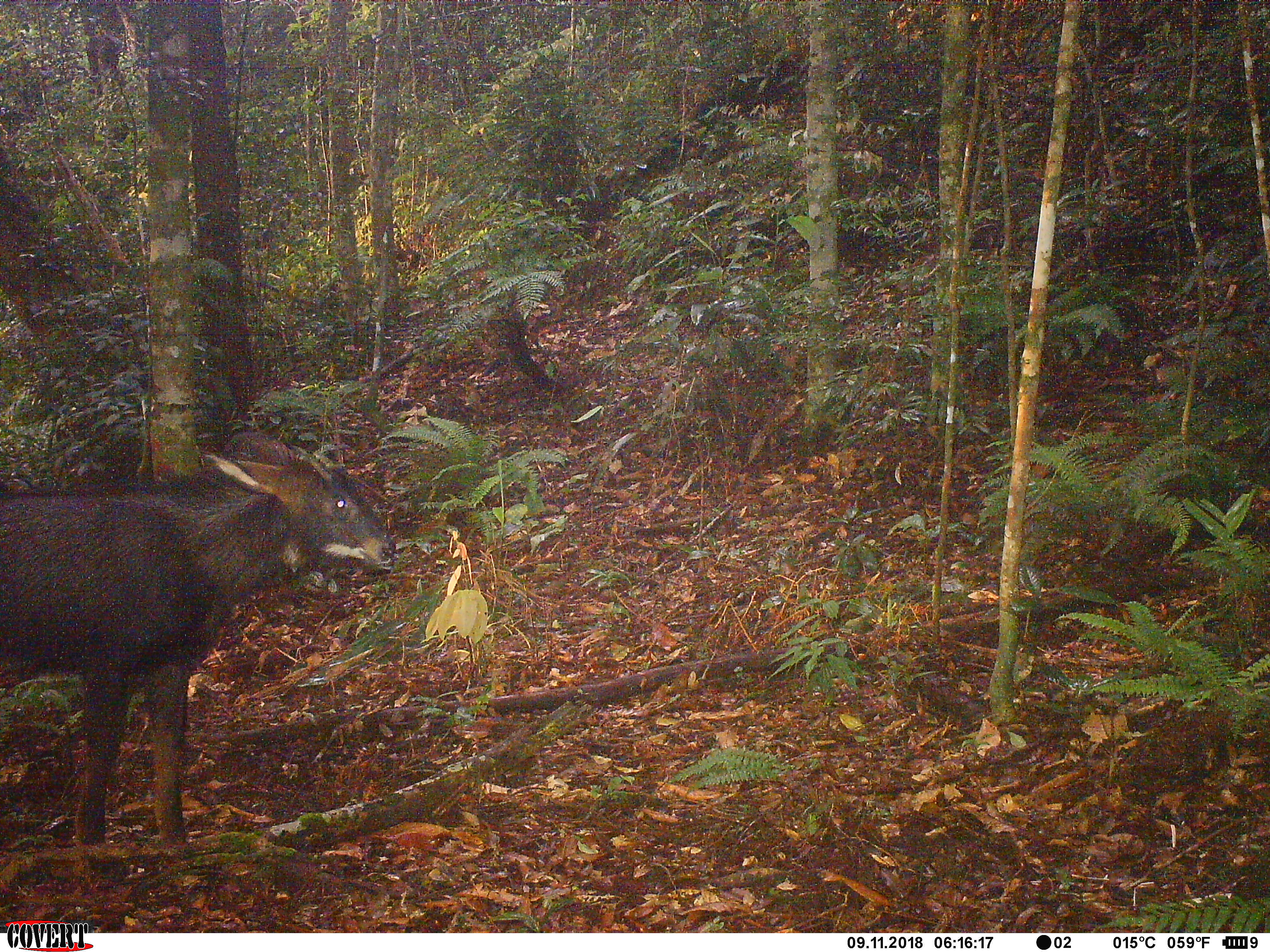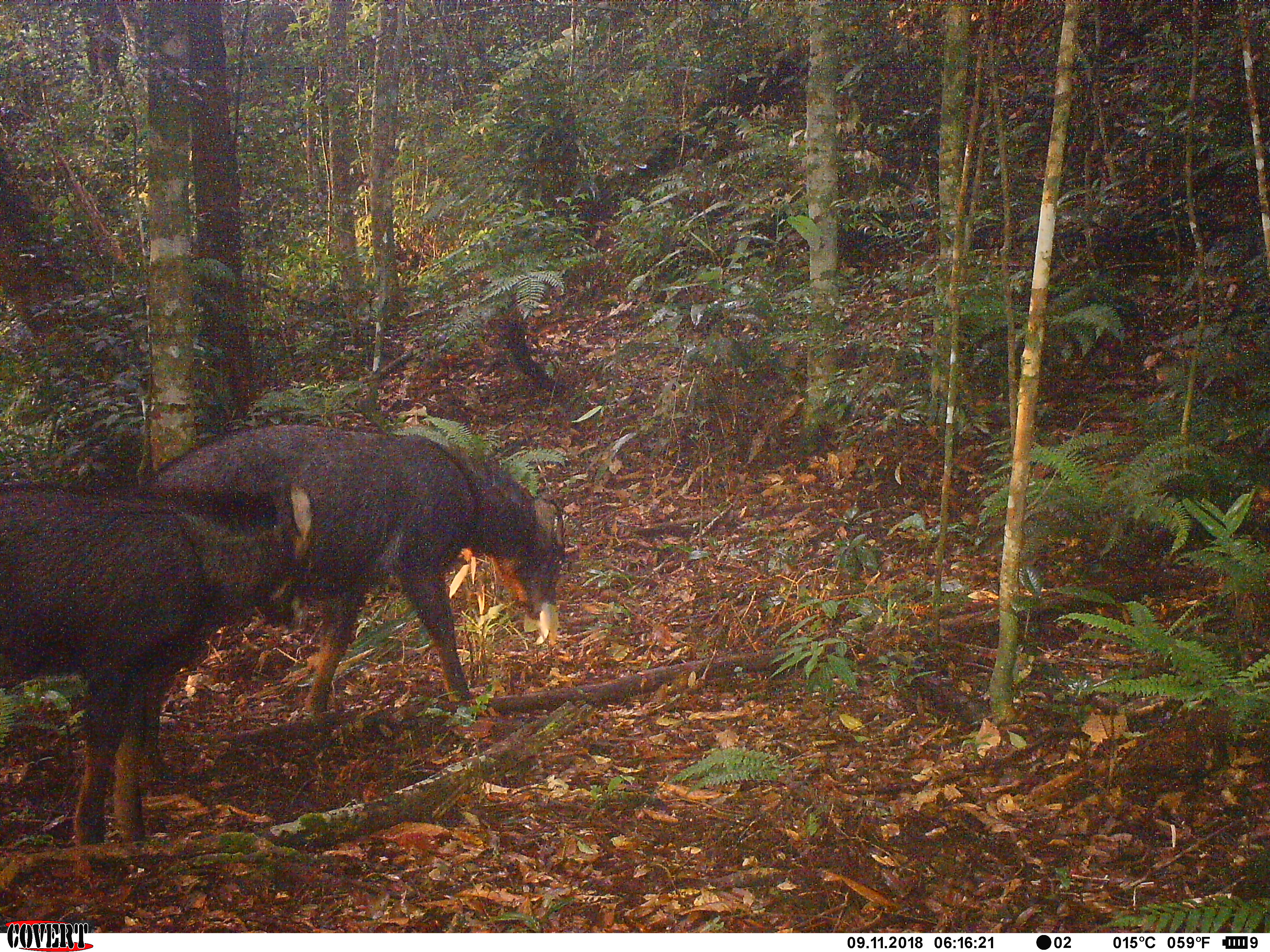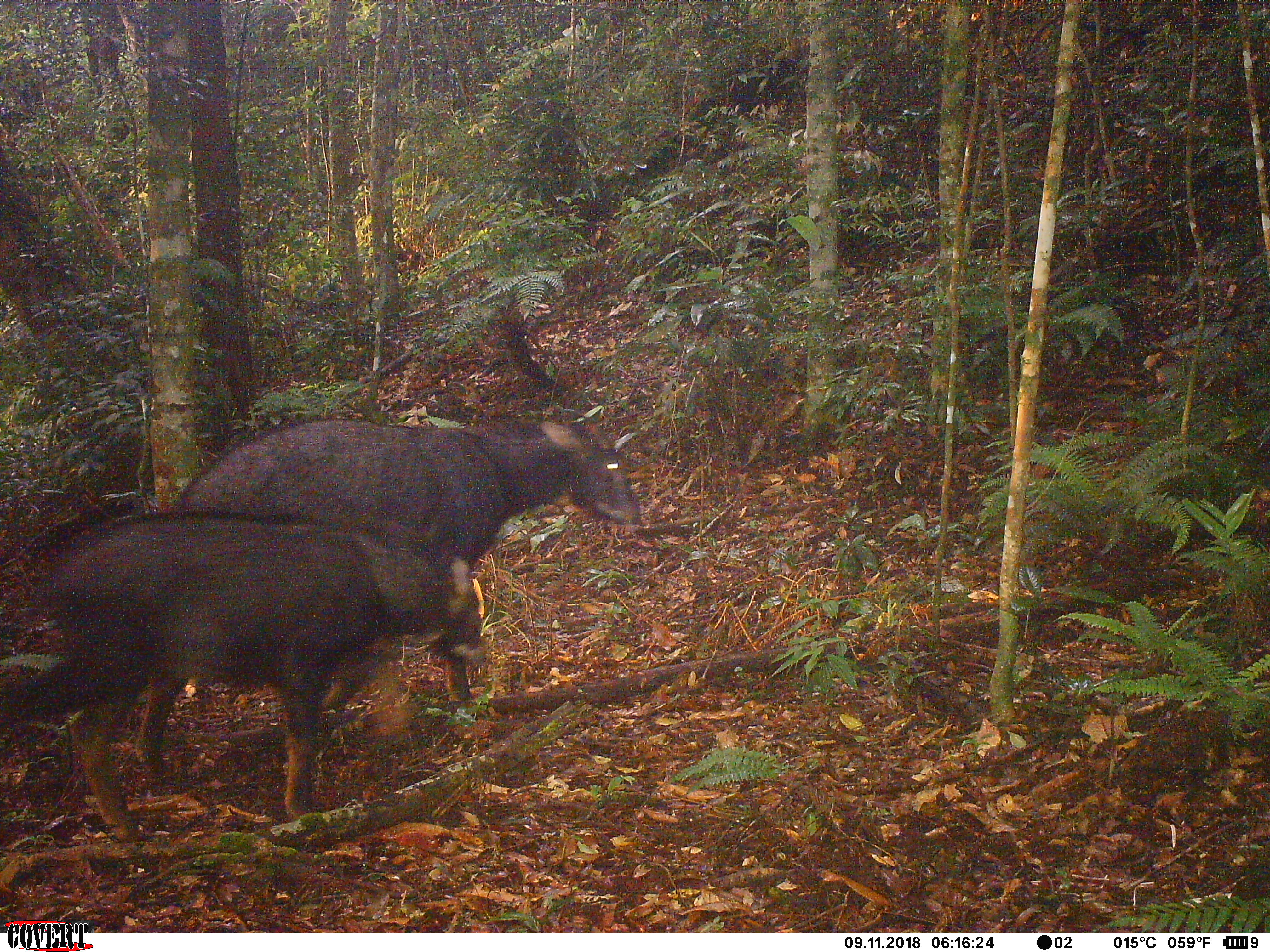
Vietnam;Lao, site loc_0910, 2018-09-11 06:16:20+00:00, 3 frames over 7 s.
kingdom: Animalia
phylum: Chordata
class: Mammalia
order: Artiodactyla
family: Bovidae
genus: Capricornis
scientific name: Capricornis sumatraensis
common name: chinese serow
Chinese serow (Capricornis sumatraensis). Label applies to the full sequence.